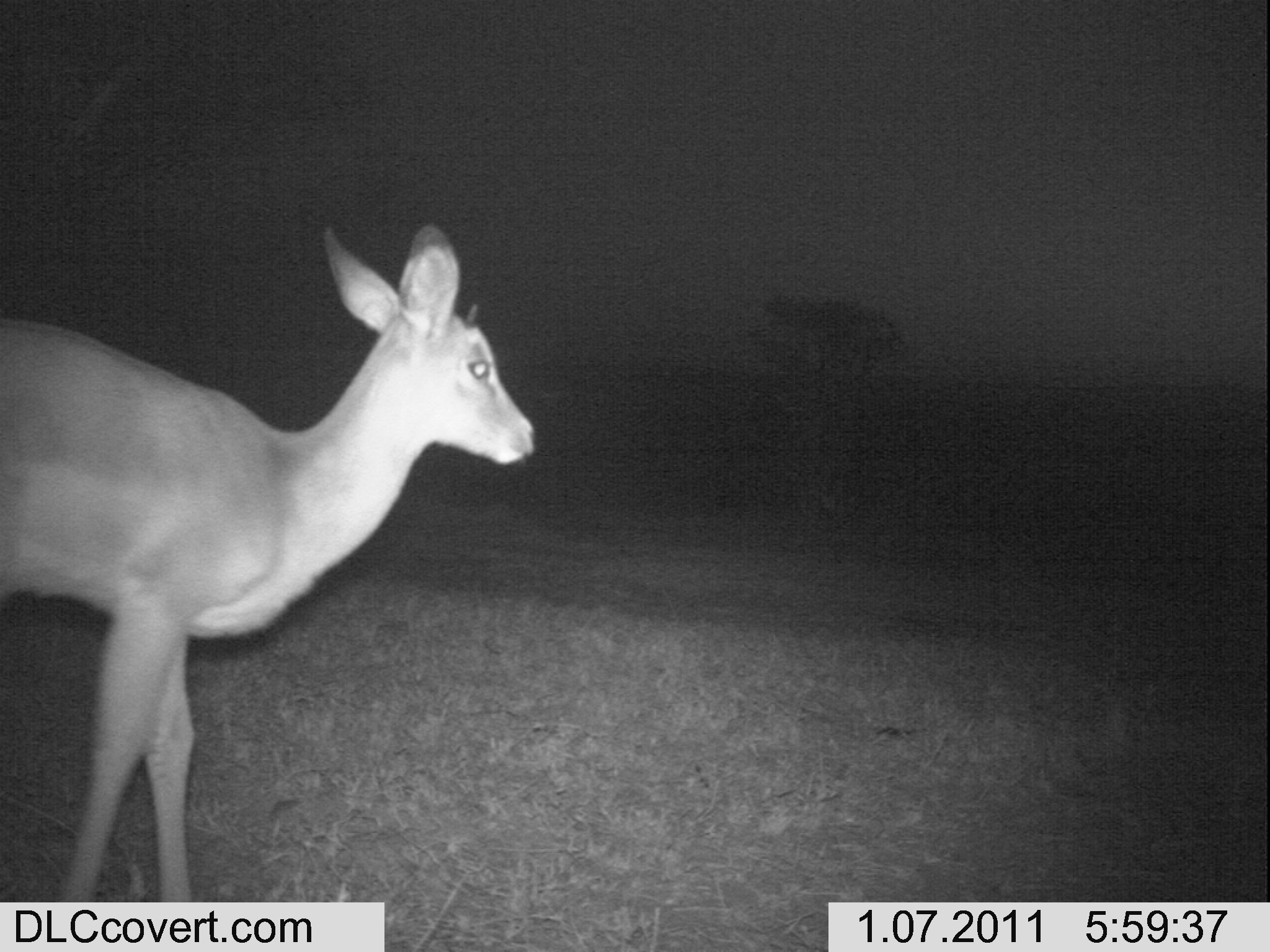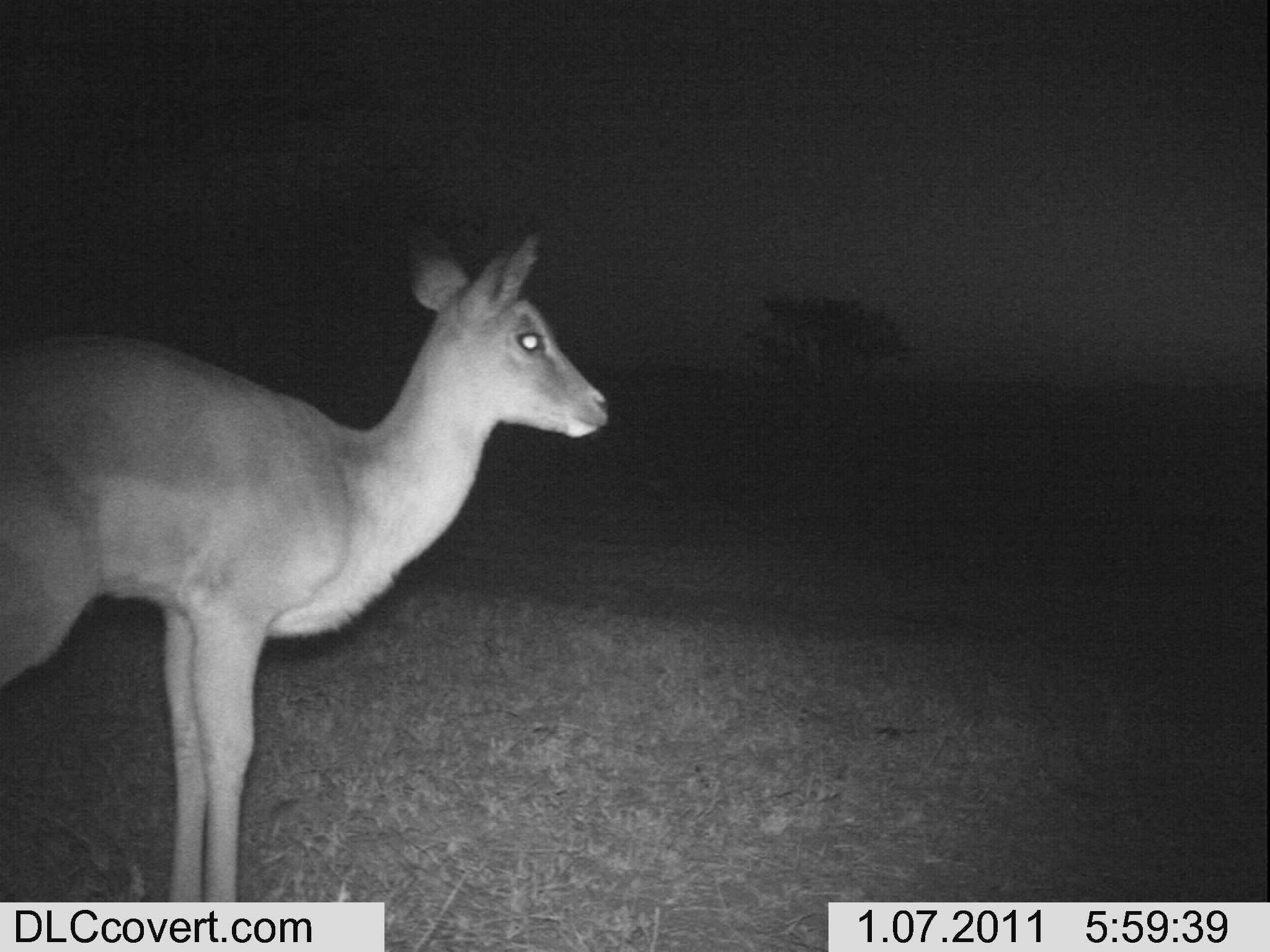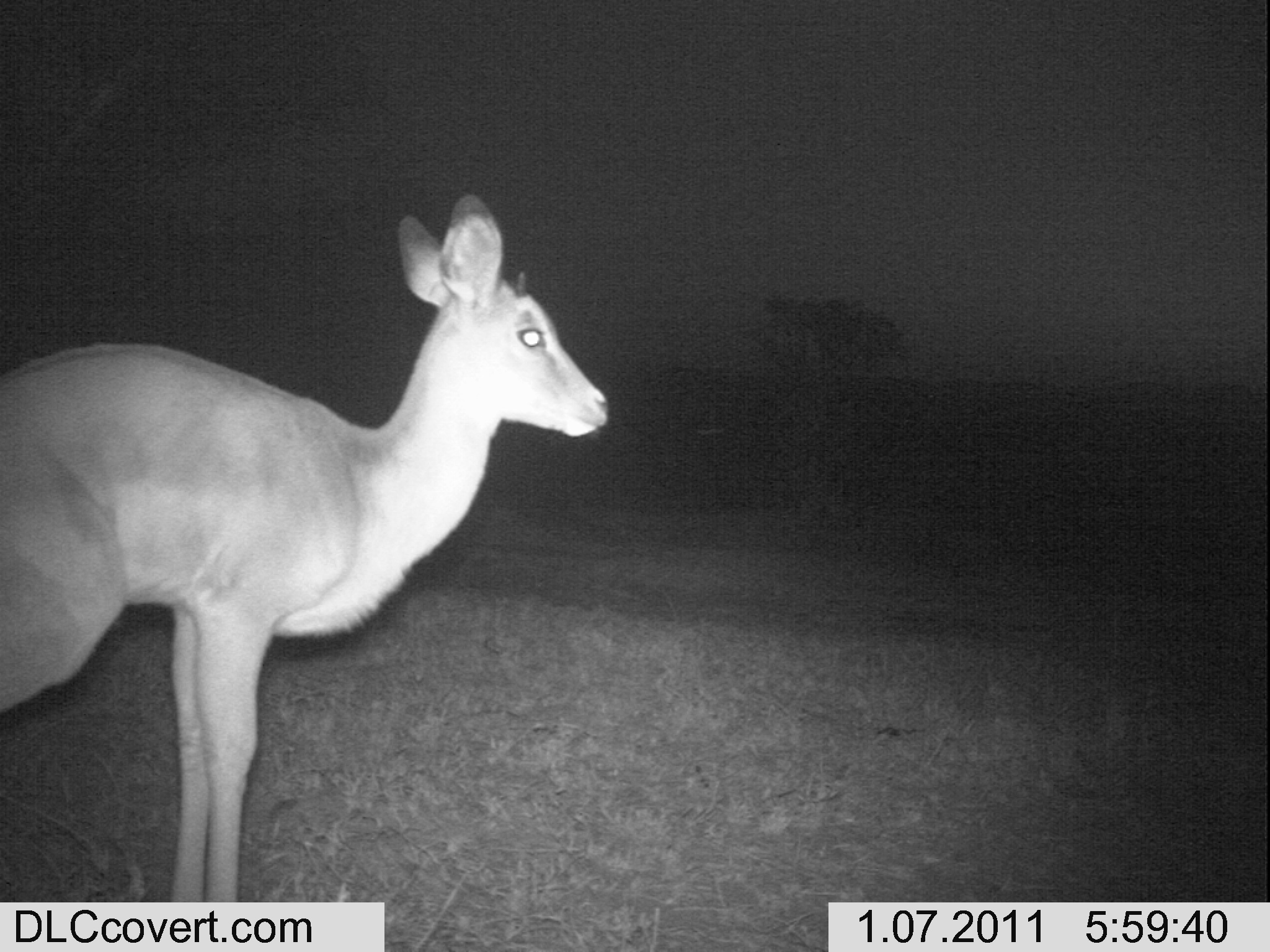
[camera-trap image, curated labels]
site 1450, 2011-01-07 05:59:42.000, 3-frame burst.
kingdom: Animalia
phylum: Chordata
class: Mammalia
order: Artiodactyla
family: Bovidae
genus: Aepyceros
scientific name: Aepyceros melampus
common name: impala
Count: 1.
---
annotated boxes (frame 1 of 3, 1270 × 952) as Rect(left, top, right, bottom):
aepyceros melampus: Rect(0, 218, 537, 899)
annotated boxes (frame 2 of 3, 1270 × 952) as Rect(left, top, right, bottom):
aepyceros melampus: Rect(1, 221, 611, 899)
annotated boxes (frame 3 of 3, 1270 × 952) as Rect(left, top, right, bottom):
aepyceros melampus: Rect(0, 187, 613, 905)